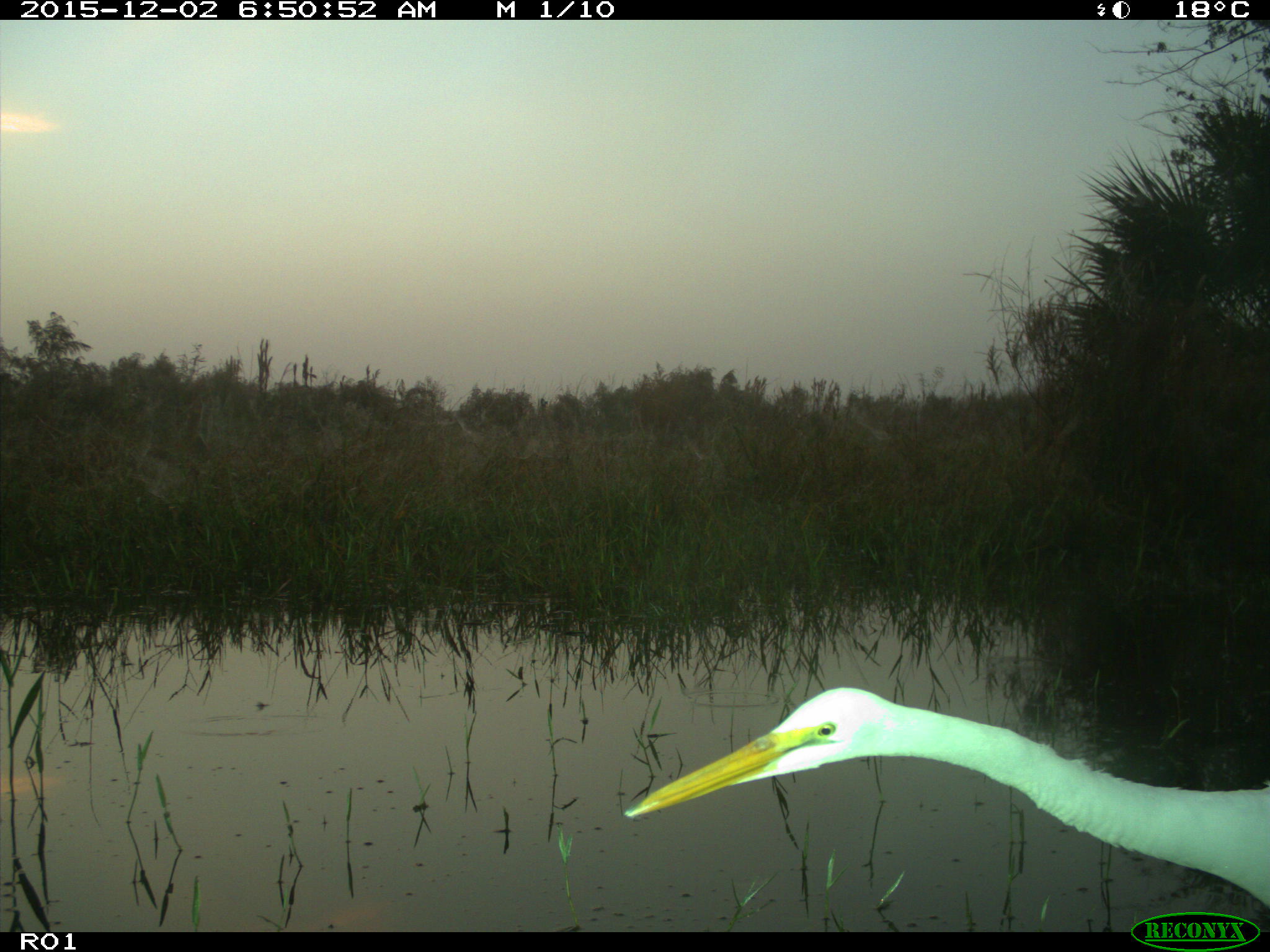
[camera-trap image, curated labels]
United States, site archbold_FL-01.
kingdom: Animalia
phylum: Chordata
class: Aves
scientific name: Aves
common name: birds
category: unidentified bird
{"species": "unidentified bird (birds) (Aves)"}